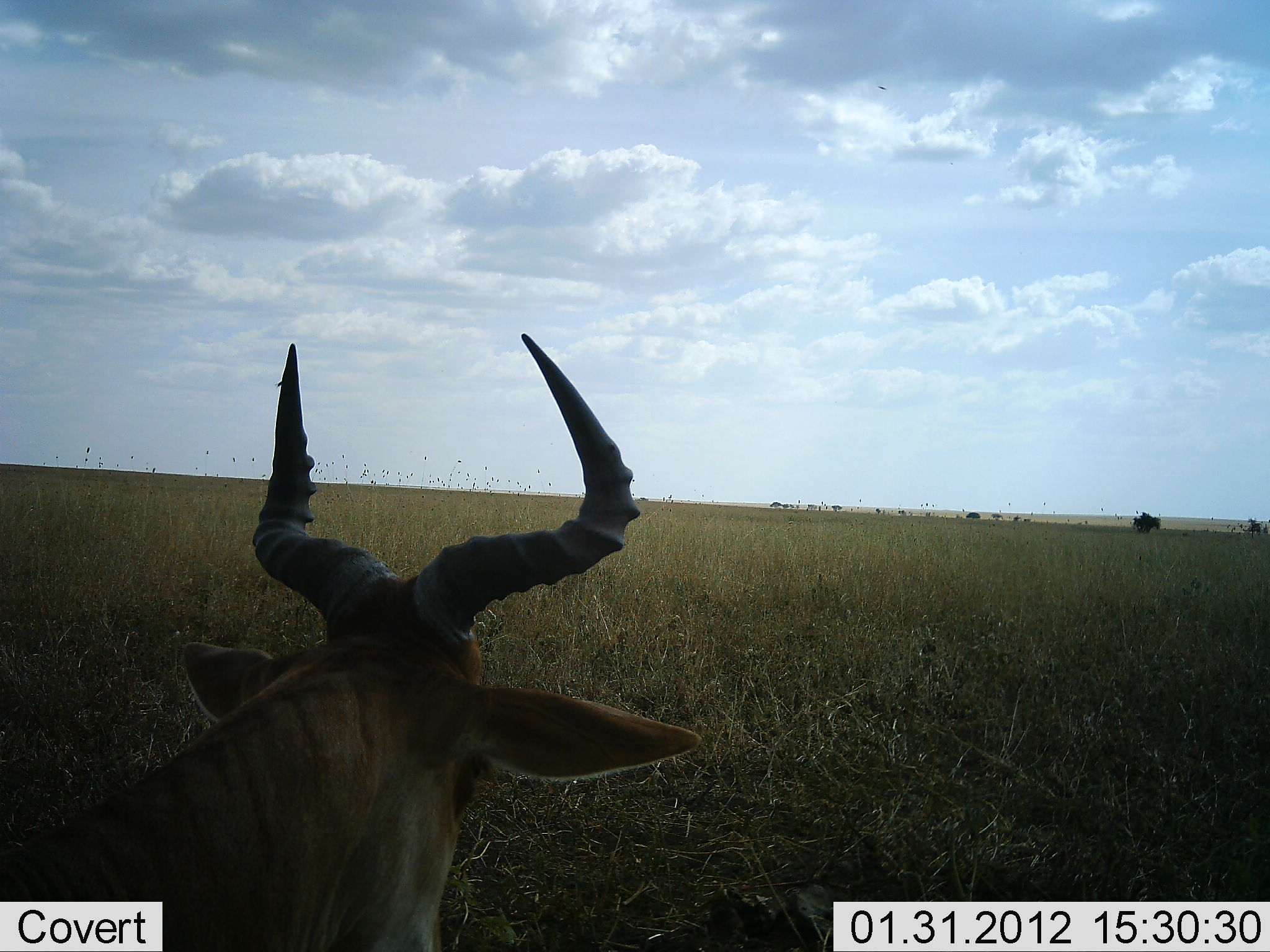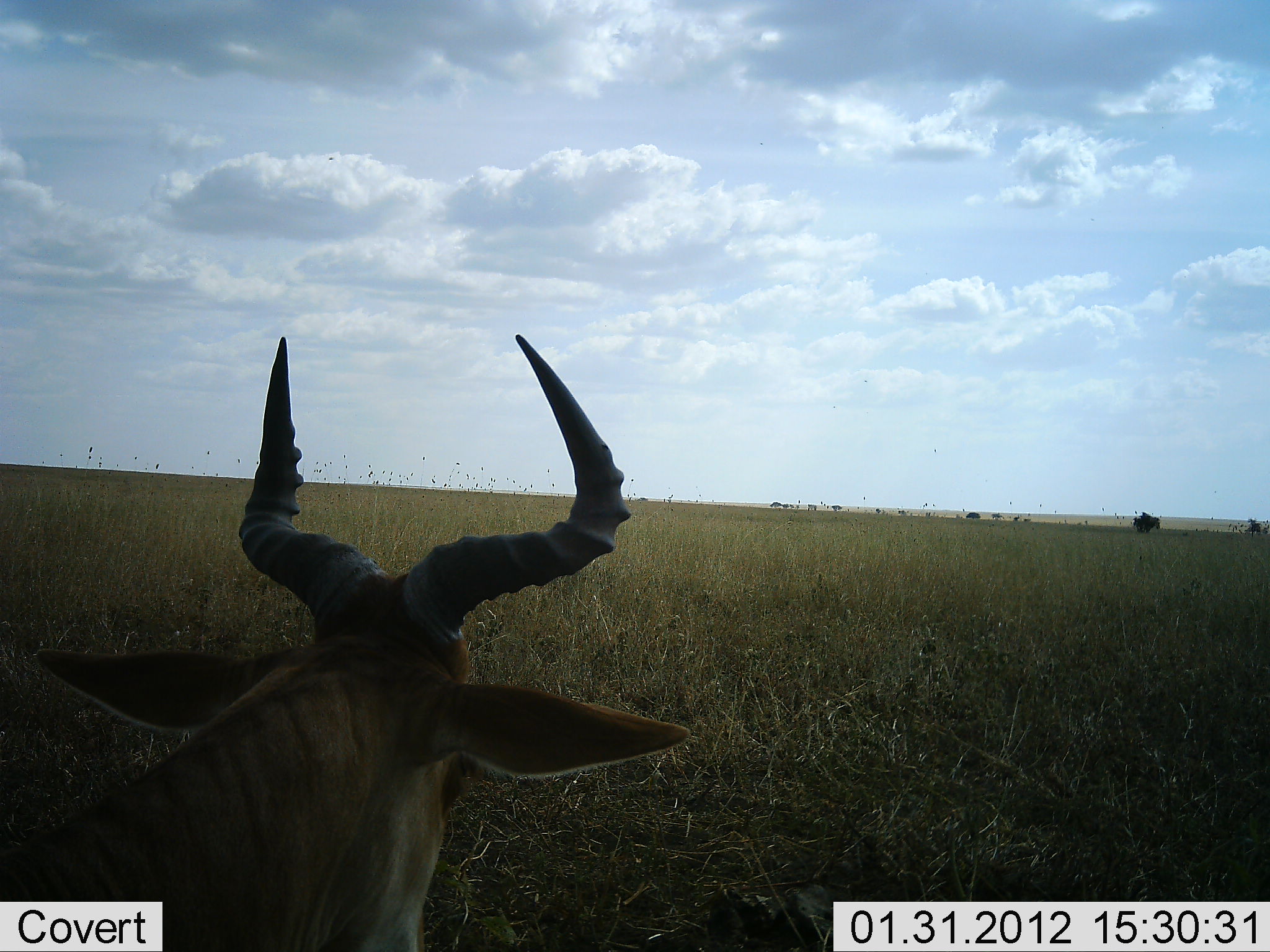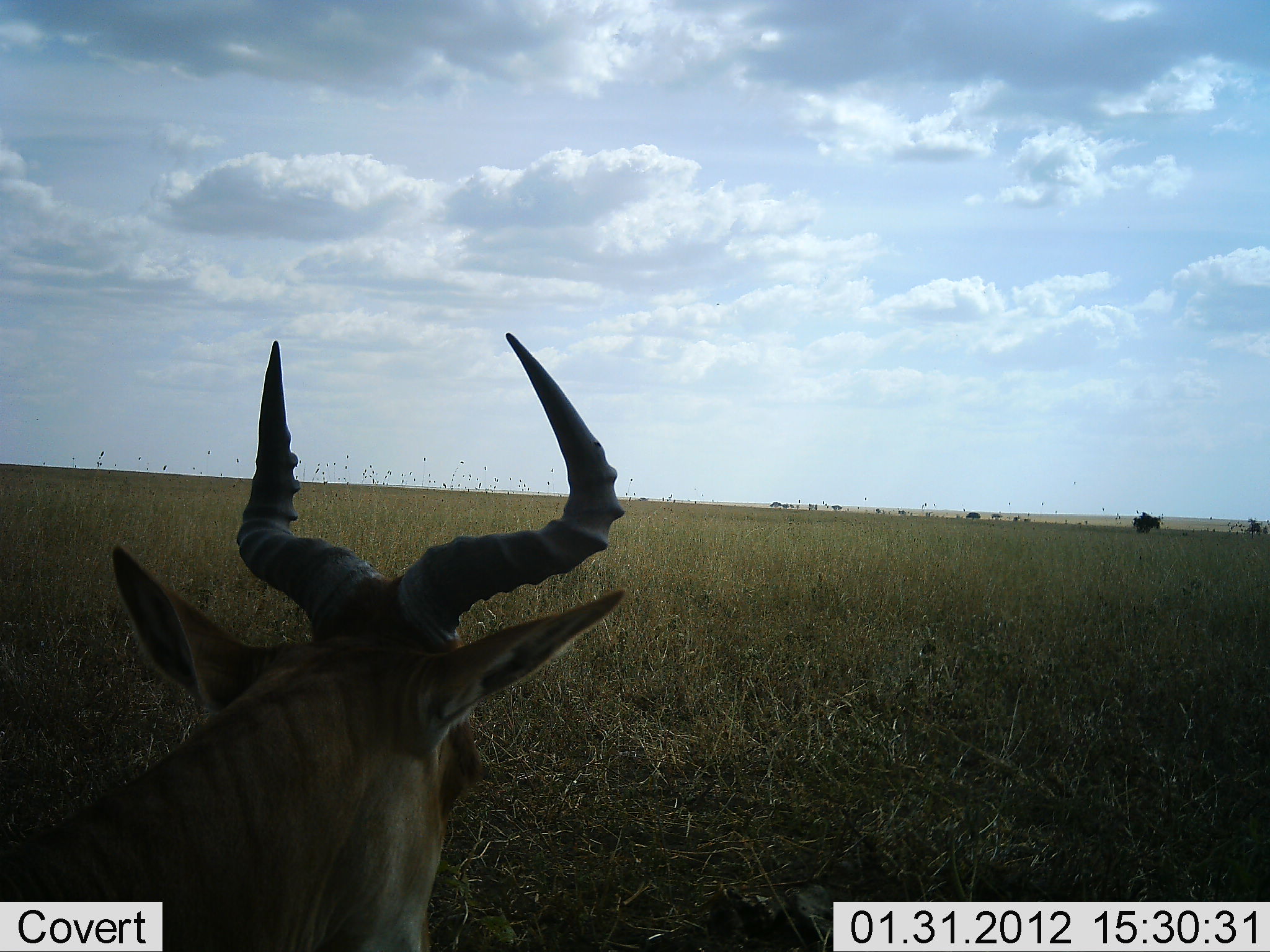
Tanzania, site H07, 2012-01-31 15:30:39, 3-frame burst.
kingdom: Animalia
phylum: Chordata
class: Mammalia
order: Artiodactyla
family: Bovidae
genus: Alcelaphus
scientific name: Alcelaphus buselaphus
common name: hartebeest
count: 1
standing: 50%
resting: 50%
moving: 0%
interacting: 0%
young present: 0%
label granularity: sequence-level